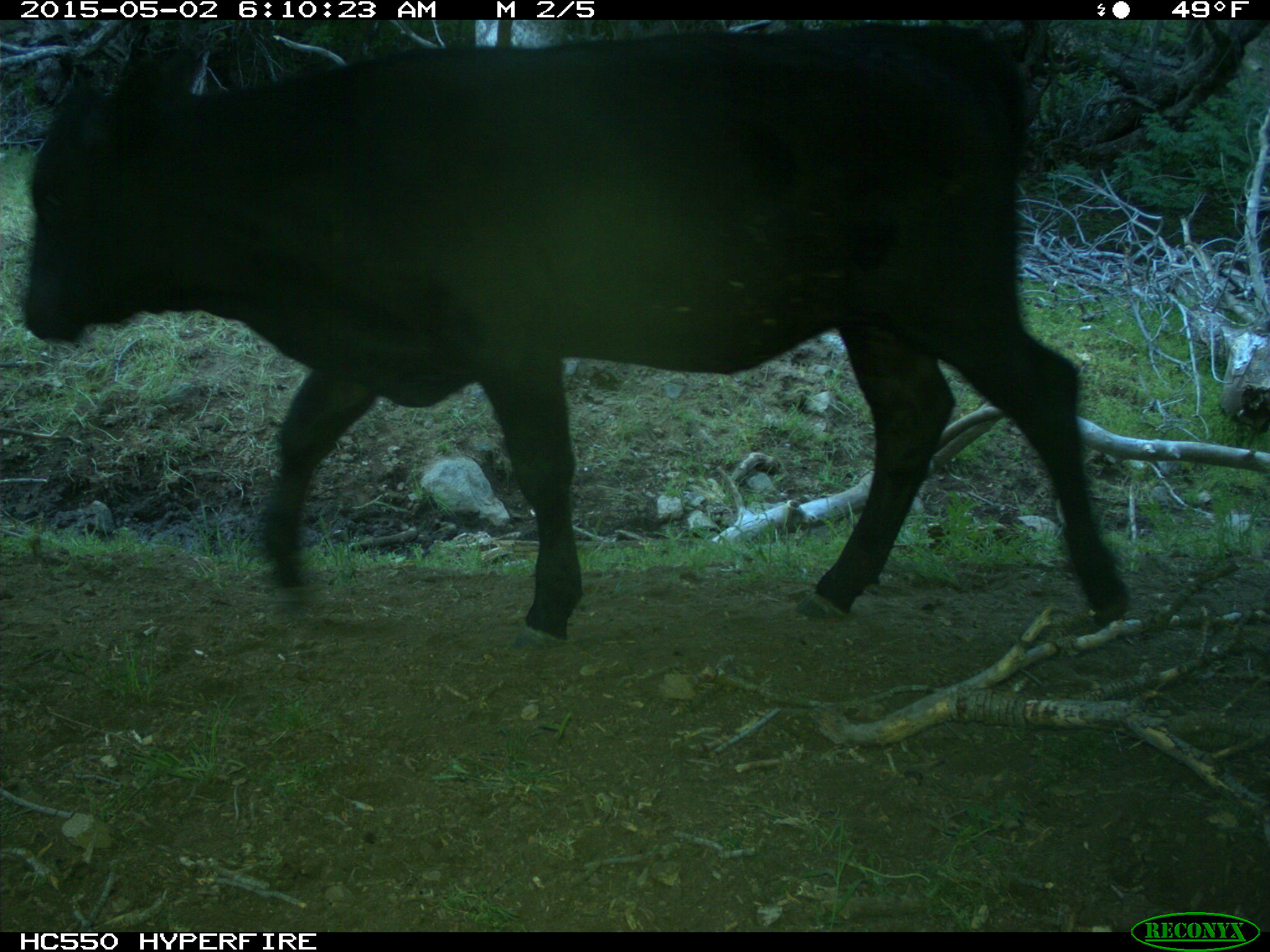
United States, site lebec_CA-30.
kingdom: Animalia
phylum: Chordata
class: Mammalia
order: Artiodactyla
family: Bovidae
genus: Bos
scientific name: Bos taurus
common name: domestic cow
Bos taurus (domestic cow).